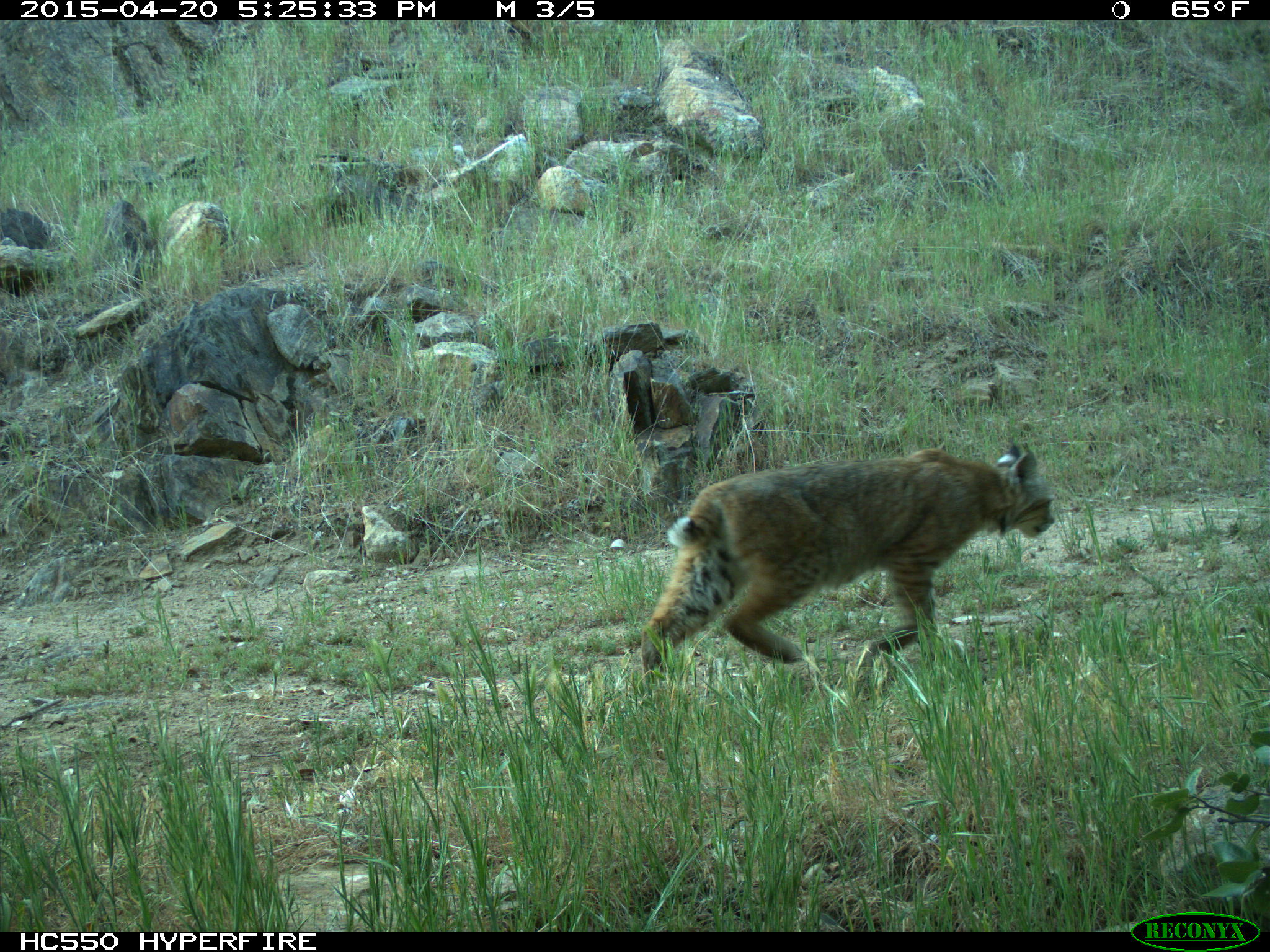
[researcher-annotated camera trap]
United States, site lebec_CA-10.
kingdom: Animalia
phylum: Chordata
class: Mammalia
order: Carnivora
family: Felidae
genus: Lynx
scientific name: Lynx rufus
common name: bobcat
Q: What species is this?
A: Lynx rufus (bobcat).